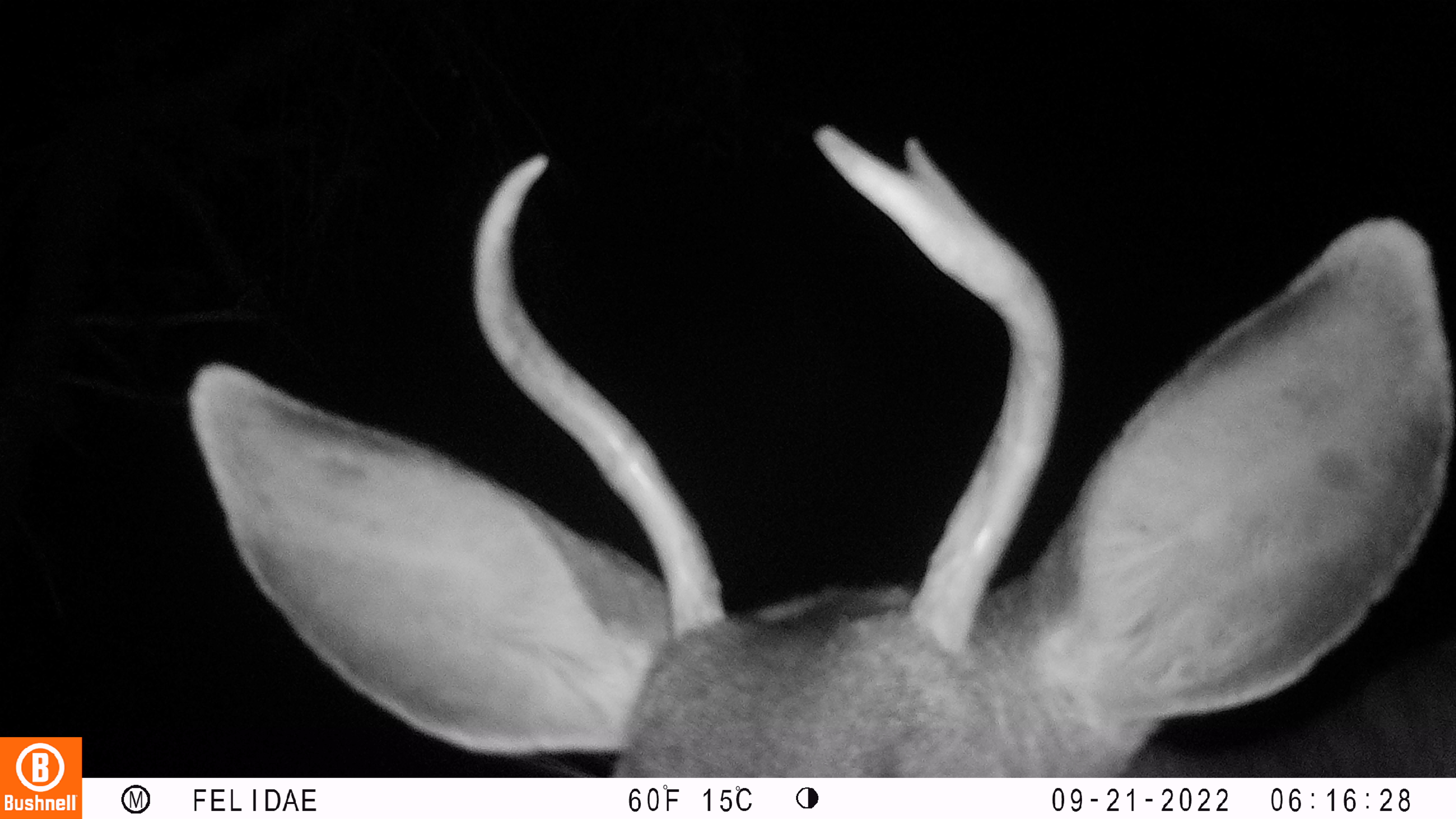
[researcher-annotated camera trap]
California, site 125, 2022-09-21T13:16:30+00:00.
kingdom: Animalia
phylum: Chordata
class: Mammalia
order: Artiodactyla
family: Cervidae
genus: Odocoileus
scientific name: Odocoileus hemionus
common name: mule deer